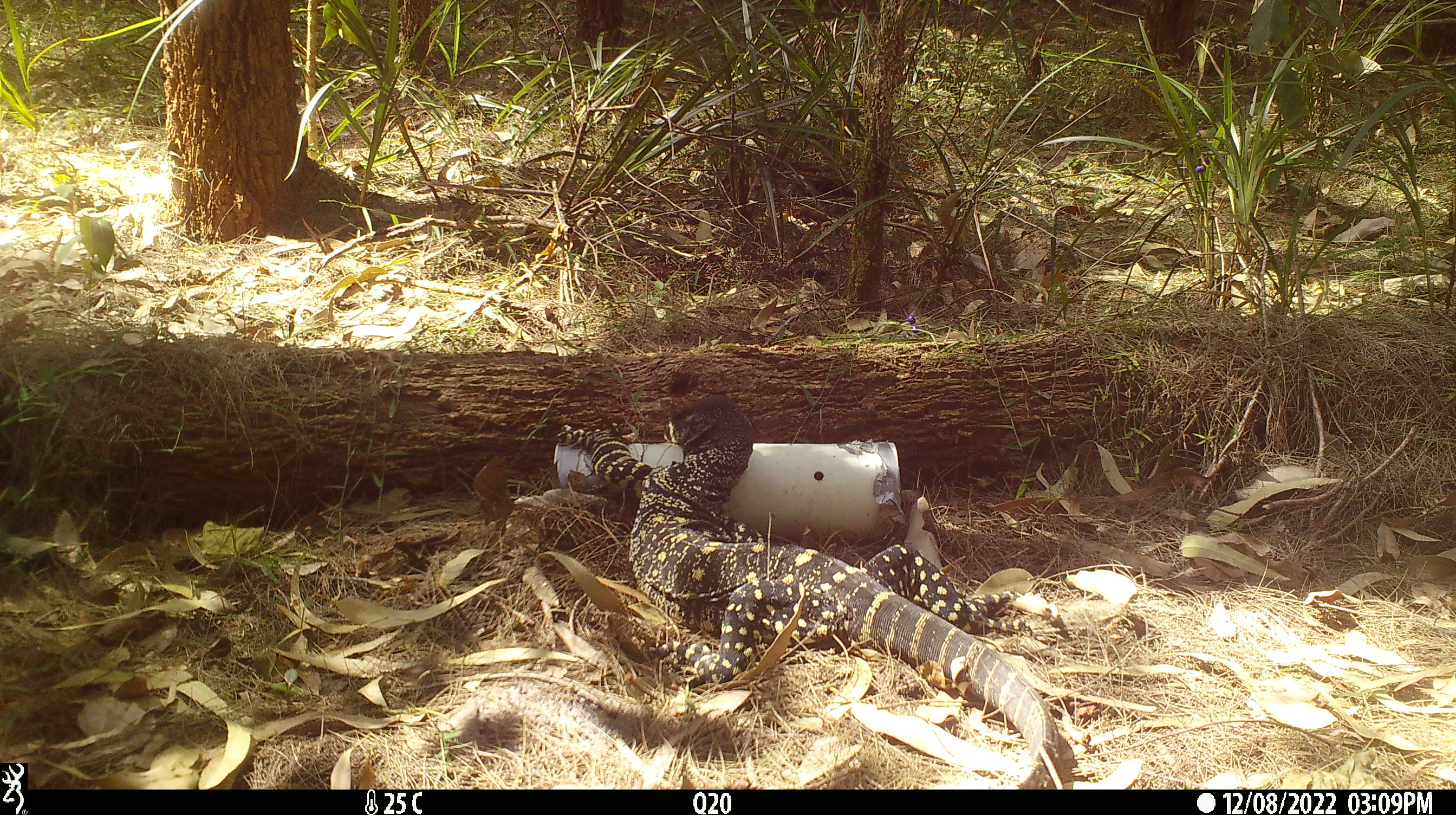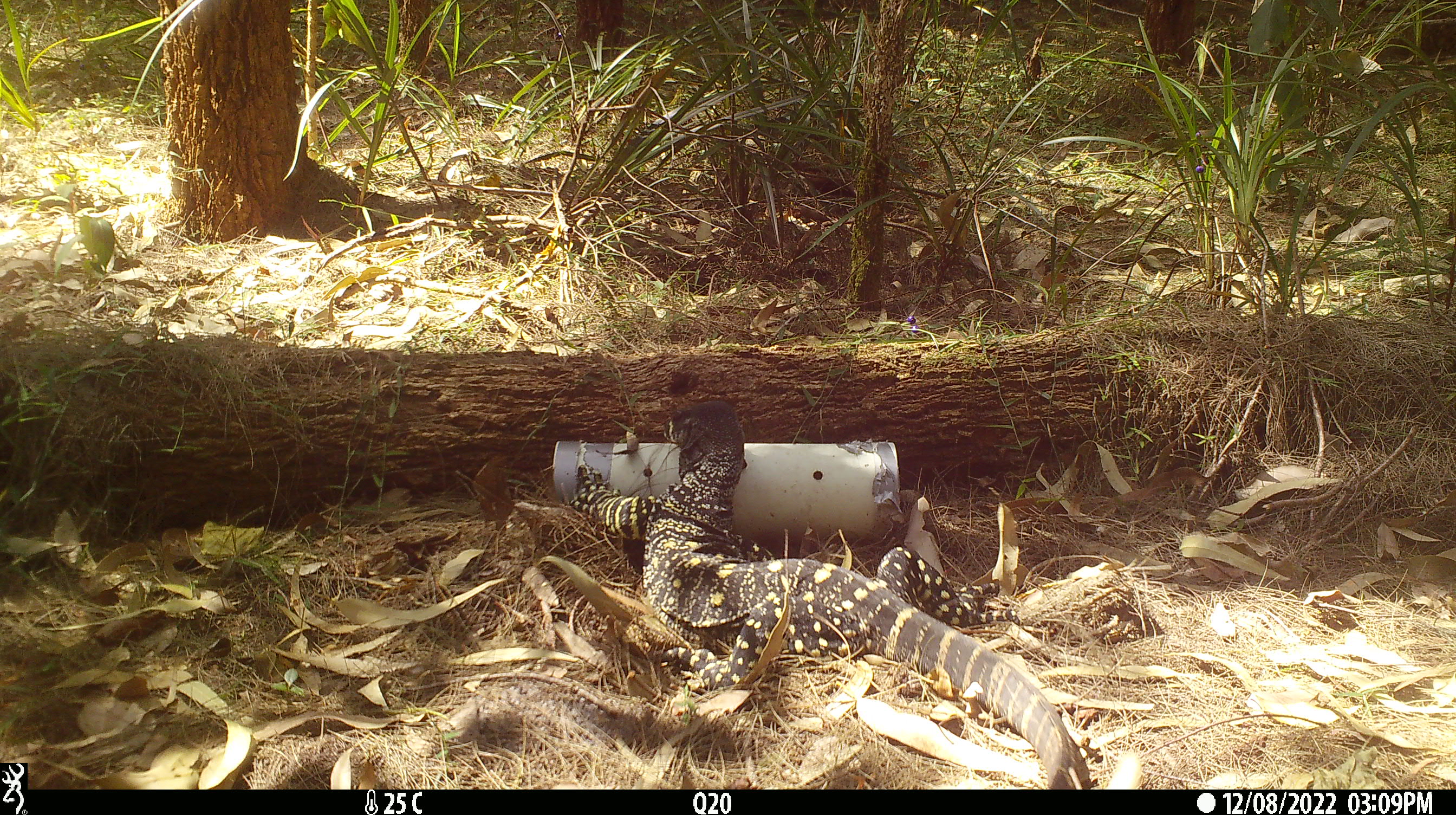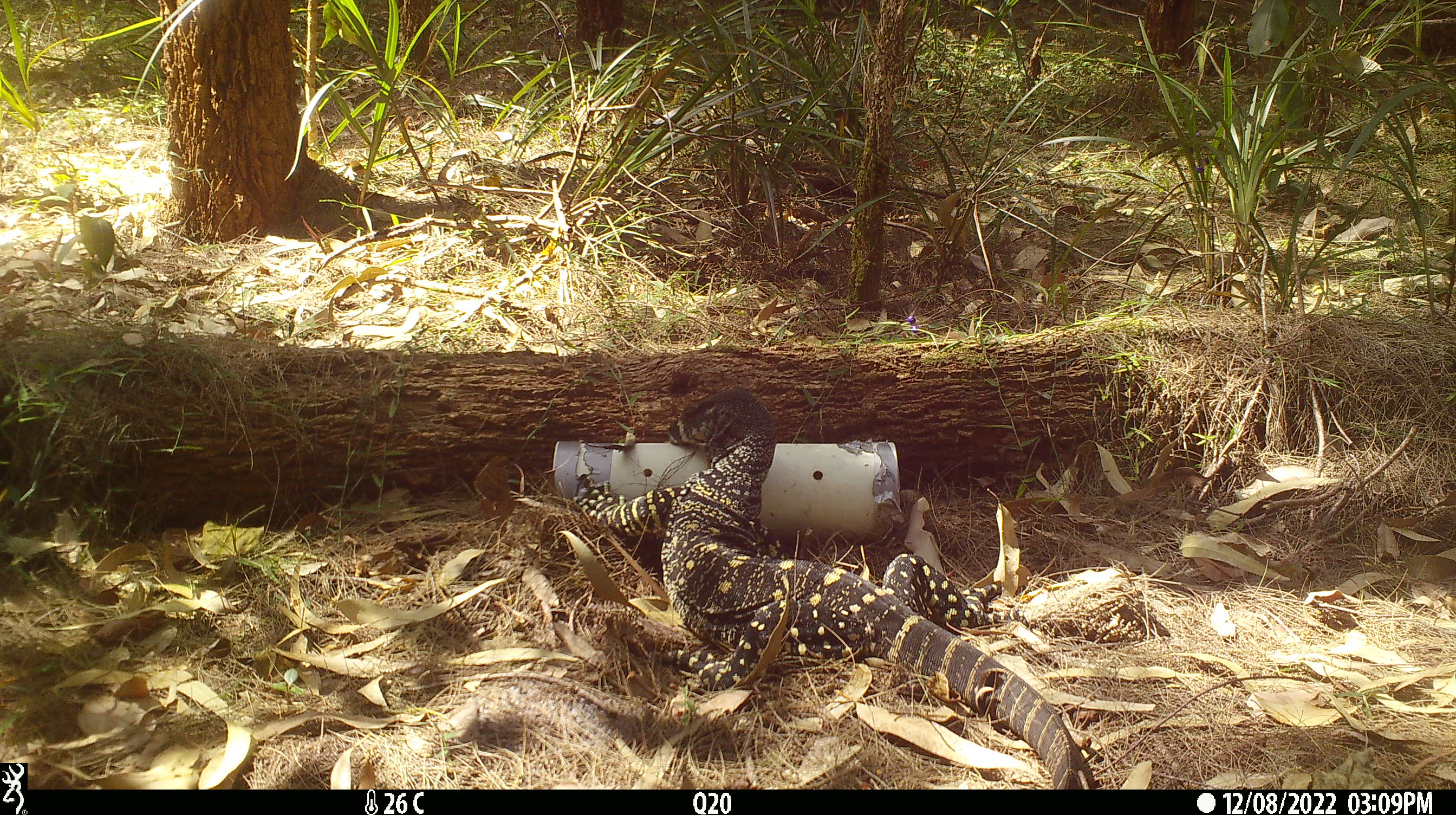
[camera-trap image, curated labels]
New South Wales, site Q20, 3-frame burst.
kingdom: Animalia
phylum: Chordata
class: Reptilia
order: Squamata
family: Varanidae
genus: Varanus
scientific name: Varanus varius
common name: lace monitor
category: goanna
Goanna (lace monitor) (Varanus varius).